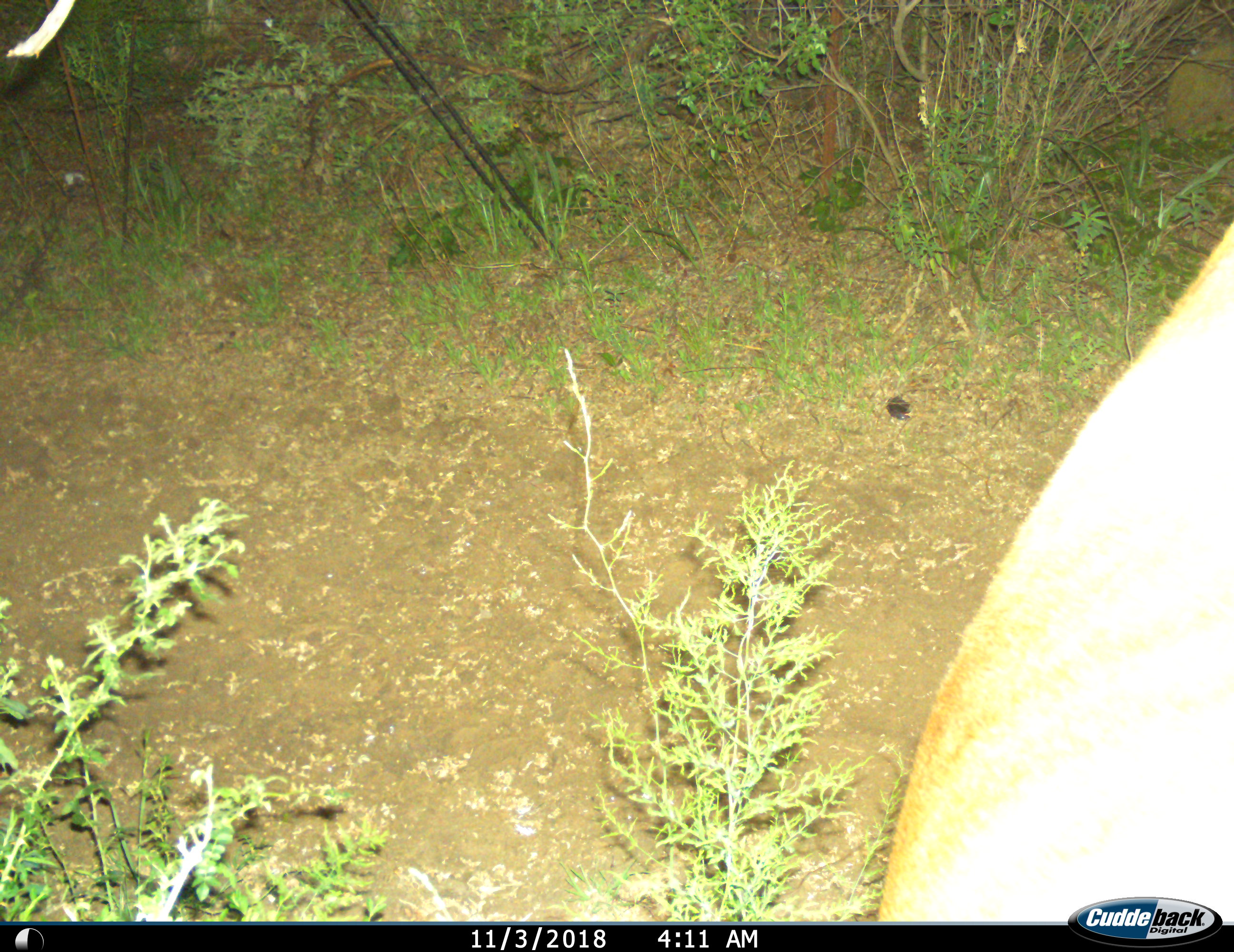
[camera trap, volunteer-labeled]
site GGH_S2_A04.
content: unidentified animal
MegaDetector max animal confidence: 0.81